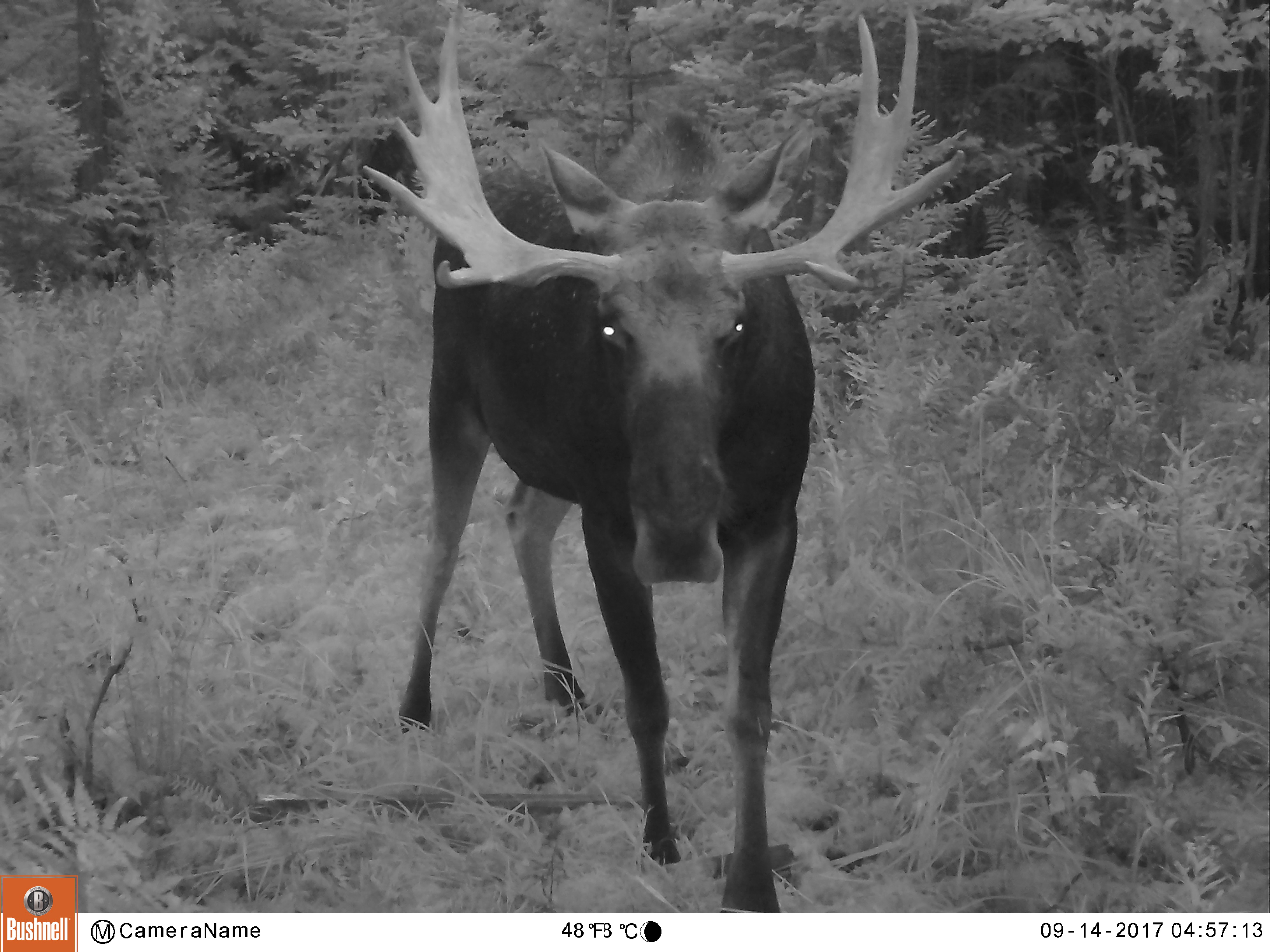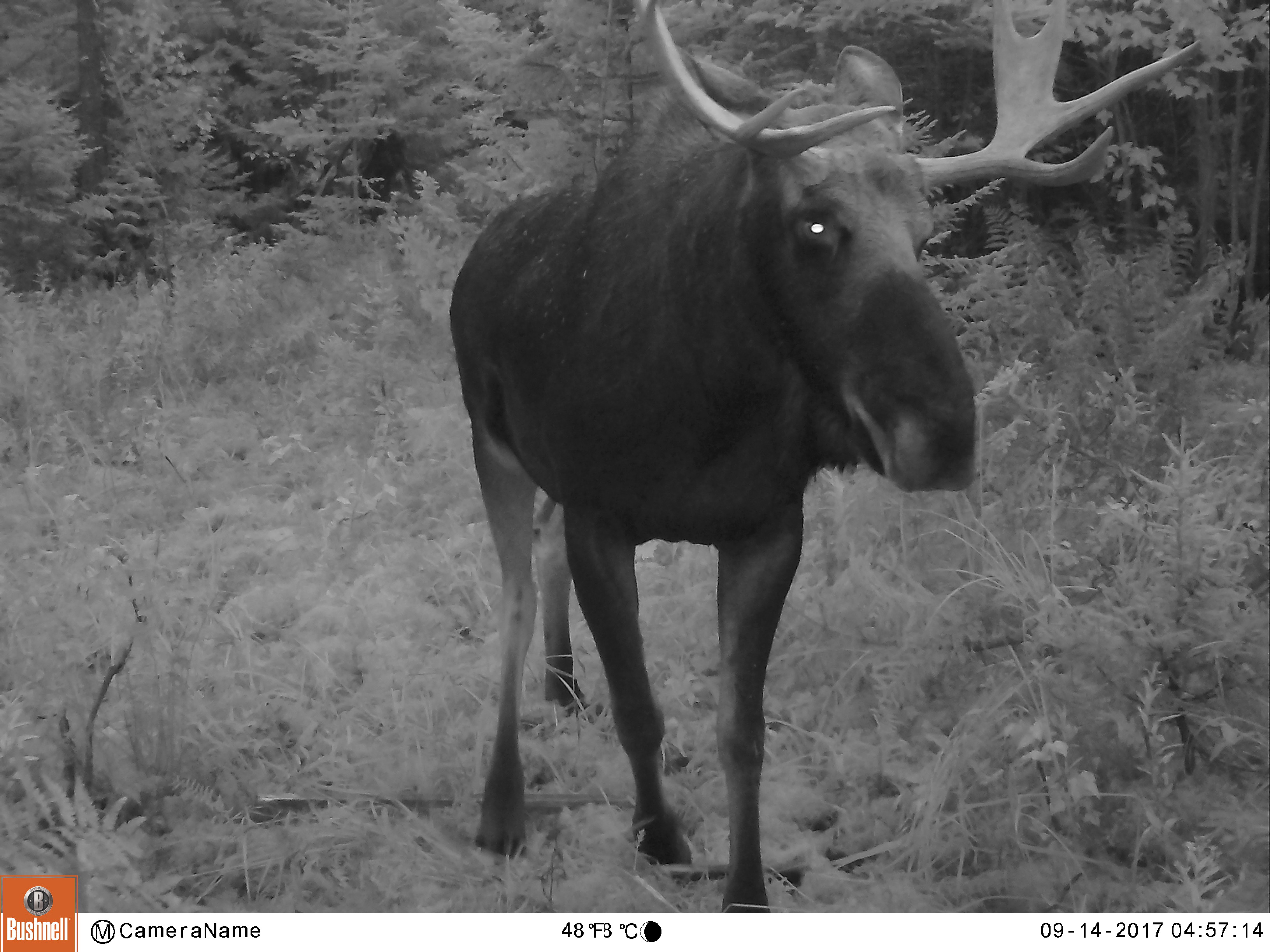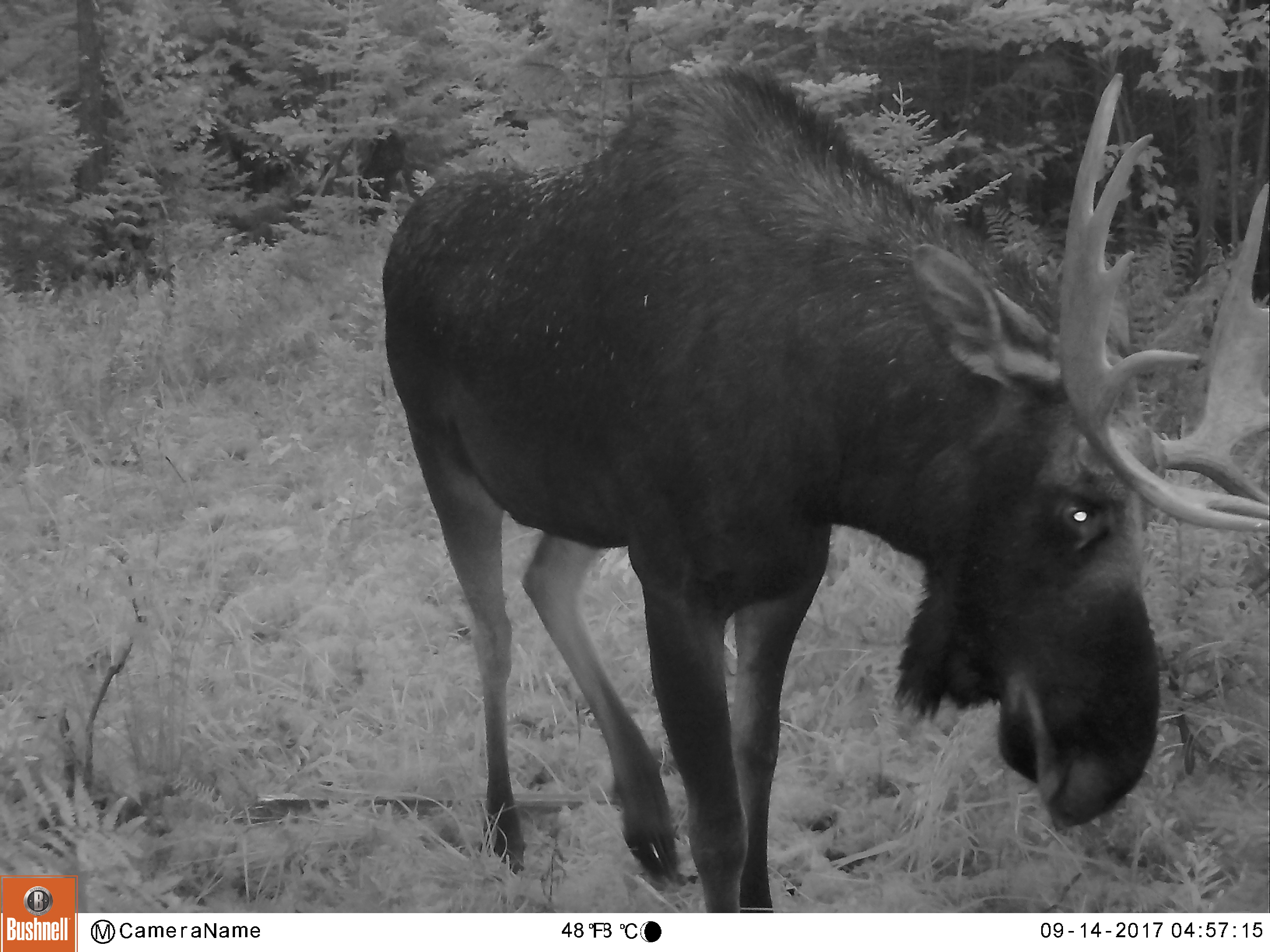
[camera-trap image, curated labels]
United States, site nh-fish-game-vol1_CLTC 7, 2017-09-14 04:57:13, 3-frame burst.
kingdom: Animalia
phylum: Chordata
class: Mammalia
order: Artiodactyla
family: Cervidae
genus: Alces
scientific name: Alces alces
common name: moose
Moose (Alces alces).